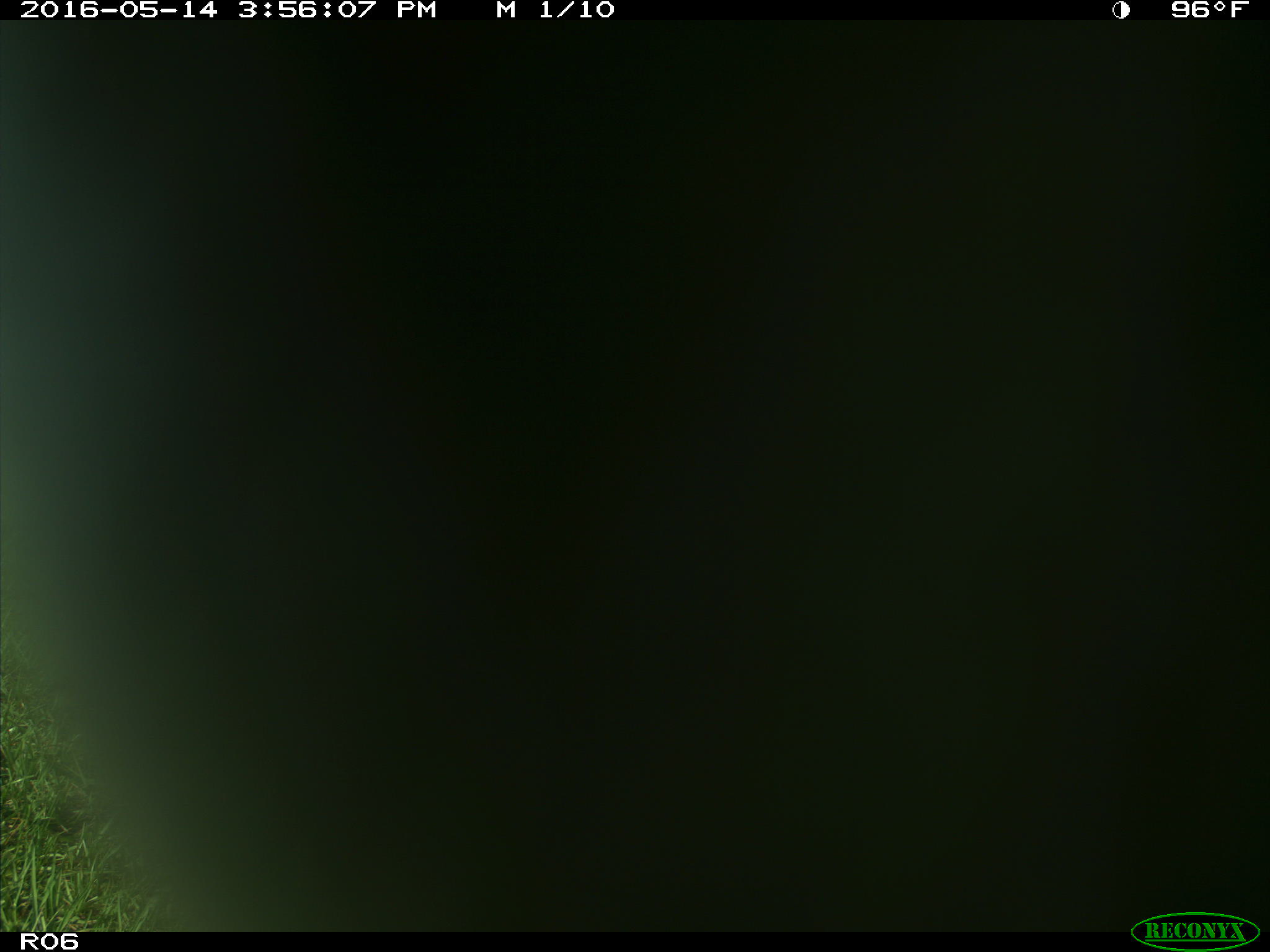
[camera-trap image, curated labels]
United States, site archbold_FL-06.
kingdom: Animalia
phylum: Chordata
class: Mammalia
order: Artiodactyla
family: Bovidae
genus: Bos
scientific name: Bos taurus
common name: domestic cow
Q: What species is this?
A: Bos taurus (domestic cow).